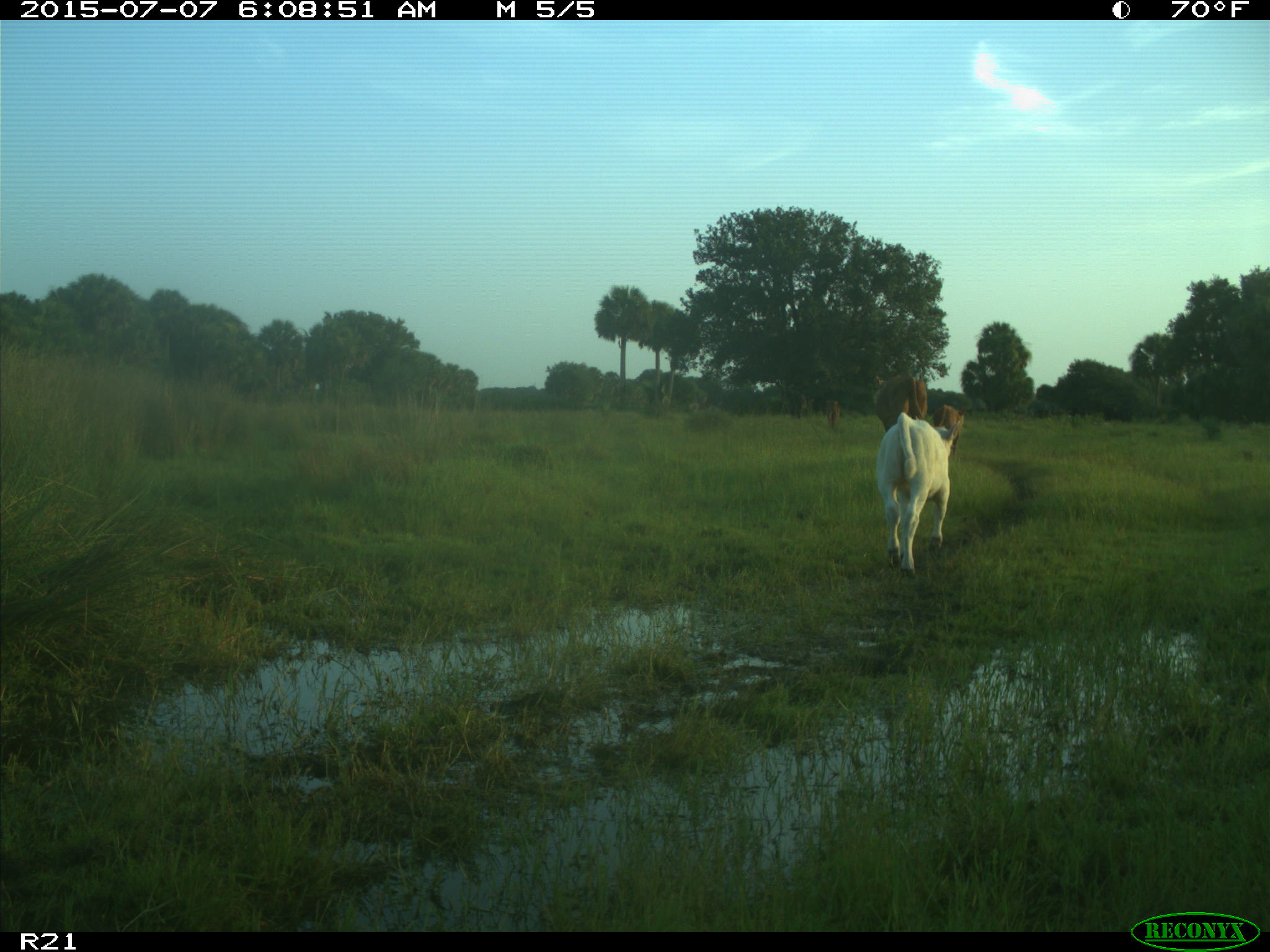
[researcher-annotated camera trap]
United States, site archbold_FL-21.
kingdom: Animalia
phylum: Chordata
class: Mammalia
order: Artiodactyla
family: Bovidae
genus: Bos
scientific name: Bos taurus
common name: domestic cow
Bos taurus (domestic cow).